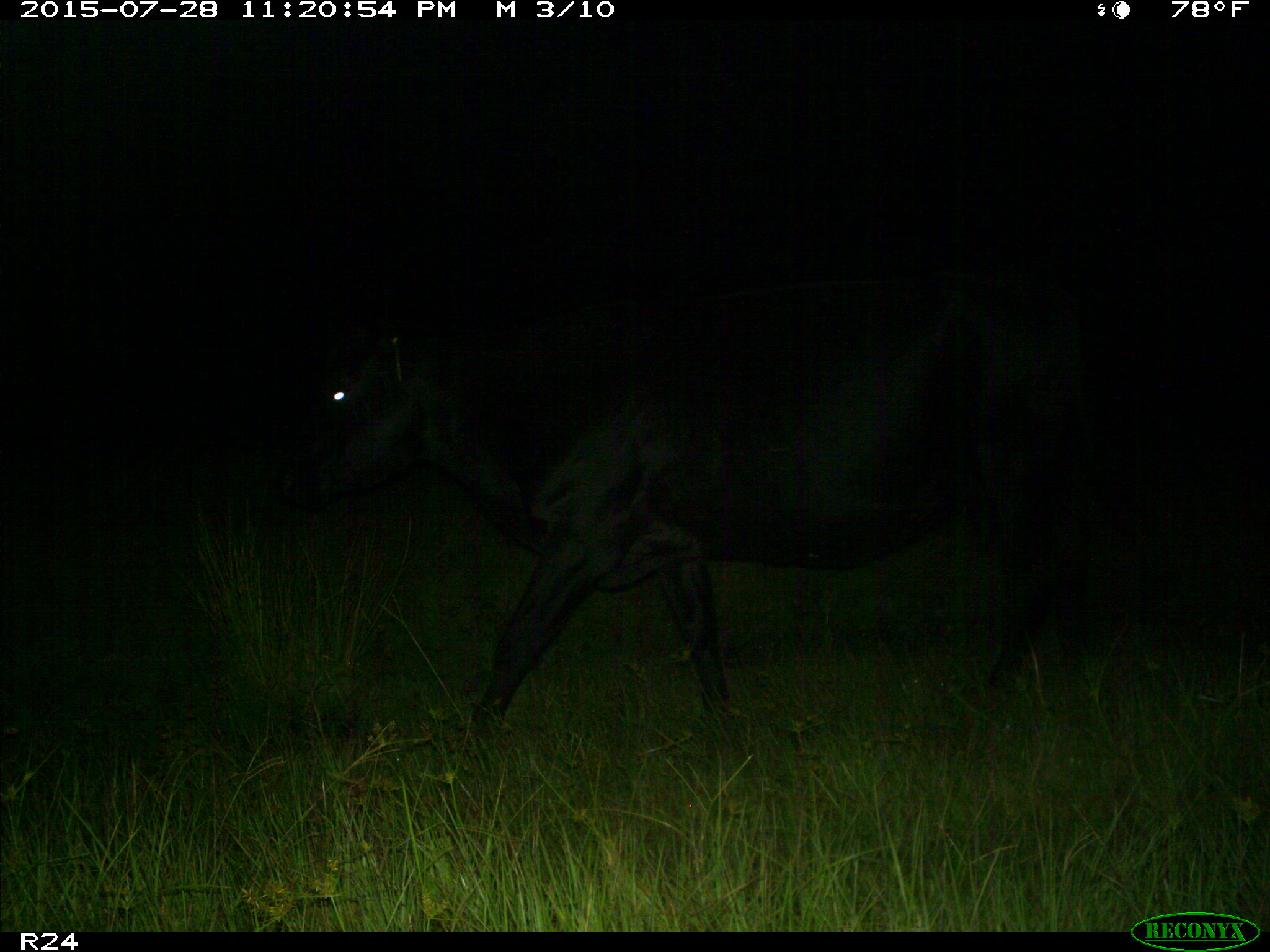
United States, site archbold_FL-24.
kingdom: Animalia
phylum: Chordata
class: Mammalia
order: Artiodactyla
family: Bovidae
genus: Bos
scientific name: Bos taurus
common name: domestic cow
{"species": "Bos taurus (domestic cow)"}